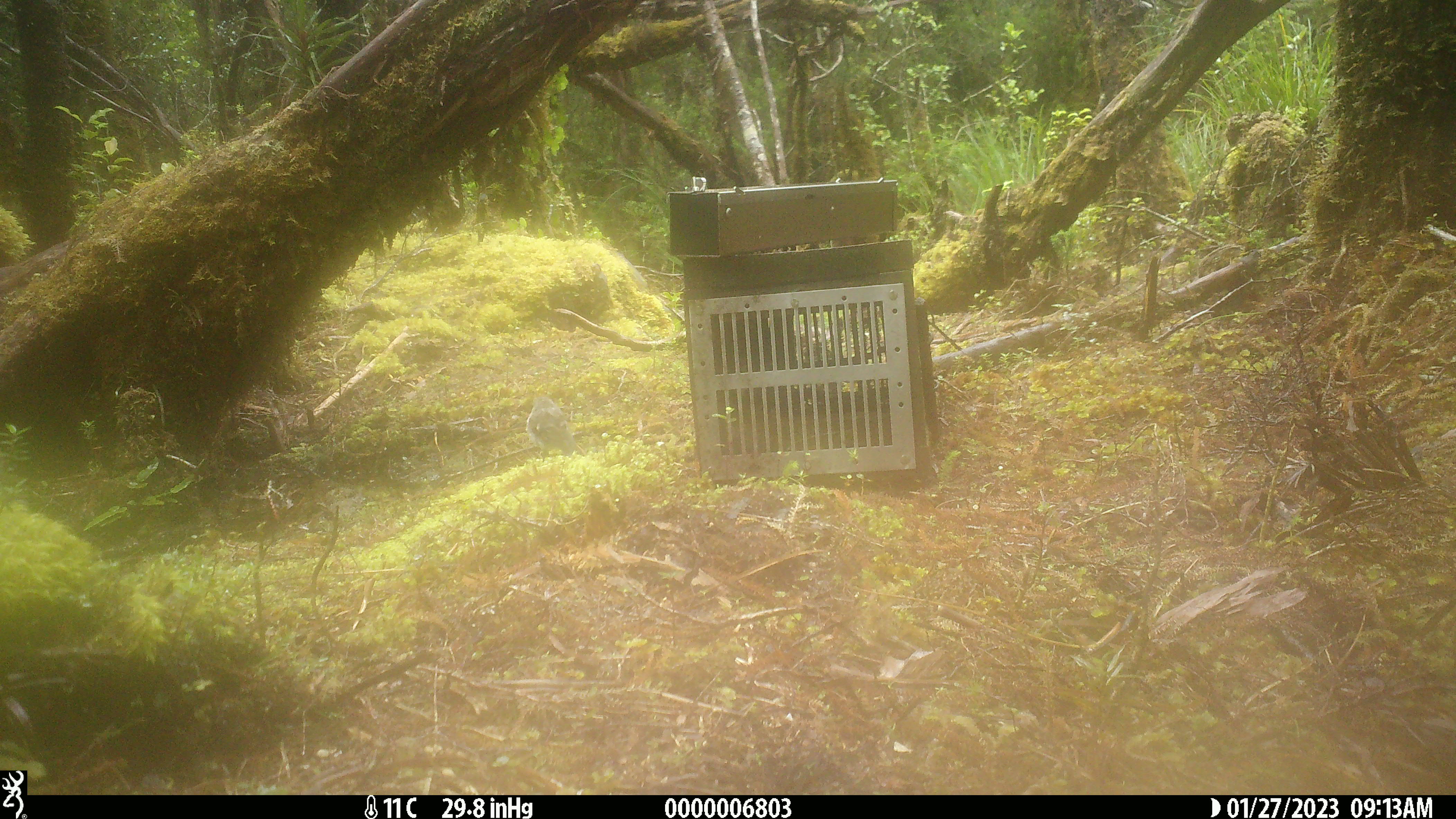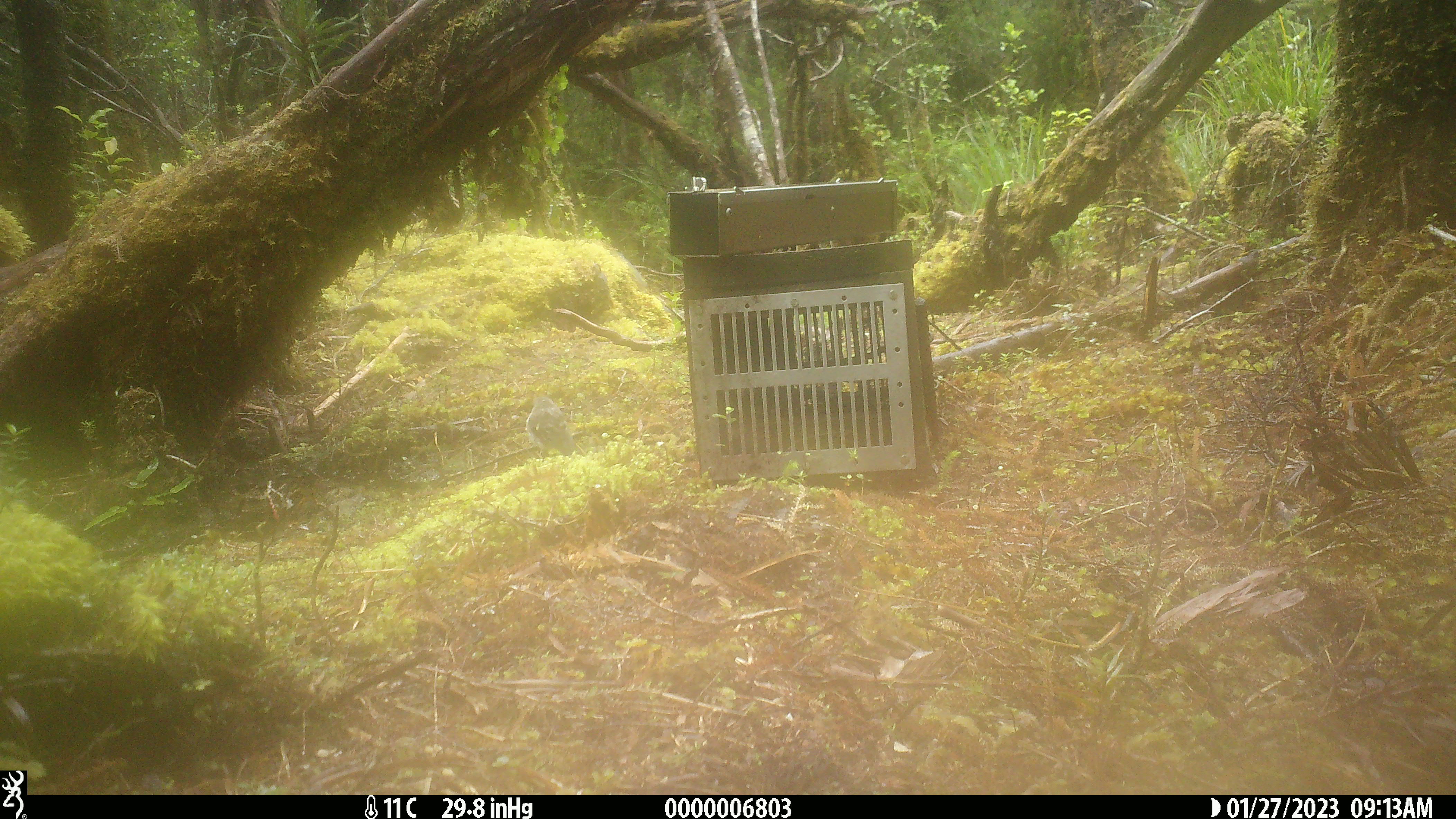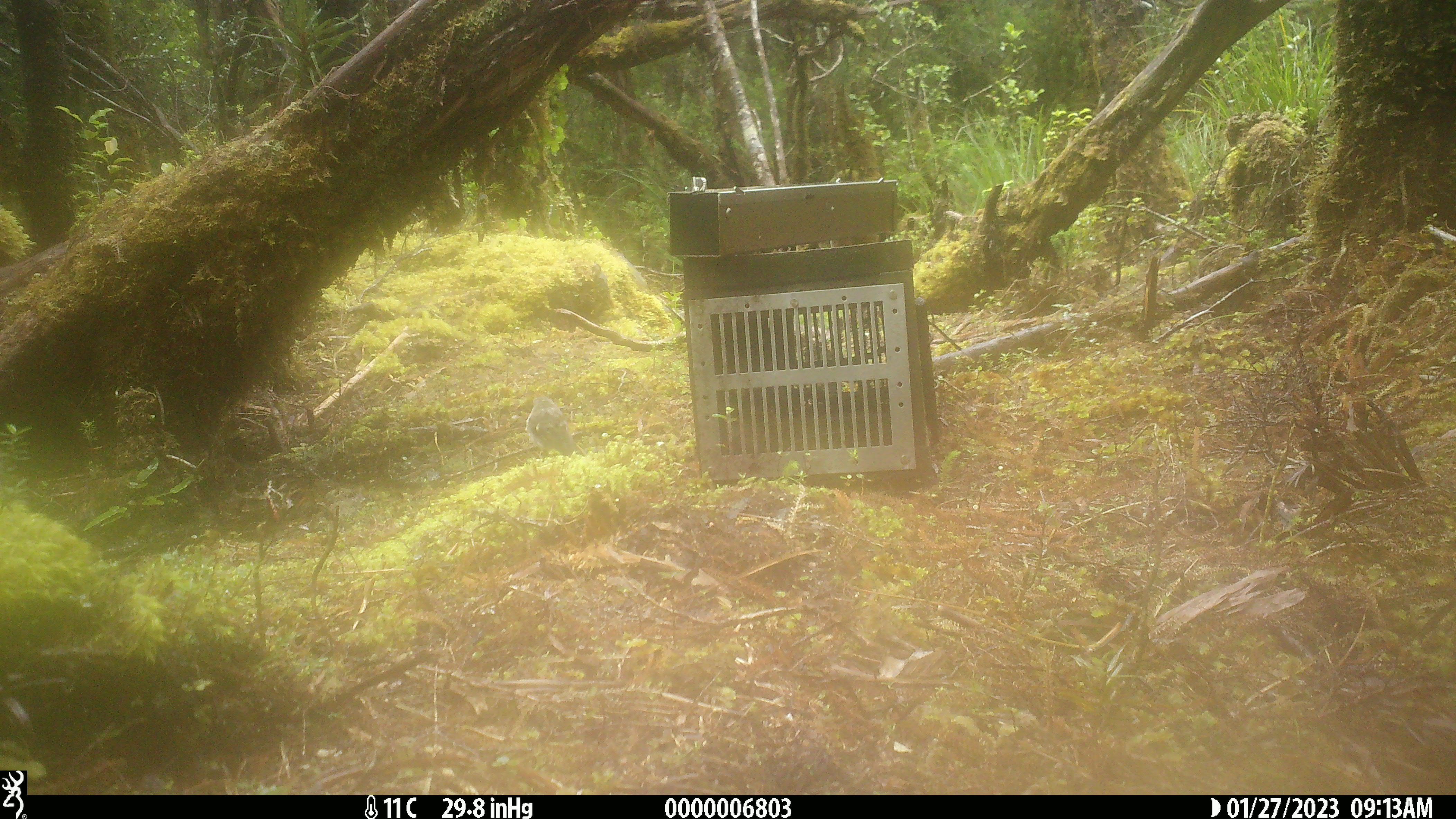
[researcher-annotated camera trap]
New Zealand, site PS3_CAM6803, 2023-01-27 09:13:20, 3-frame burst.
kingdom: Animalia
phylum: Chordata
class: Aves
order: Passeriformes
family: Petroicidae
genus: Petroica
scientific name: Petroica macrocephala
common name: tomtit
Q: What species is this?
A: Tomtit (Petroica macrocephala).